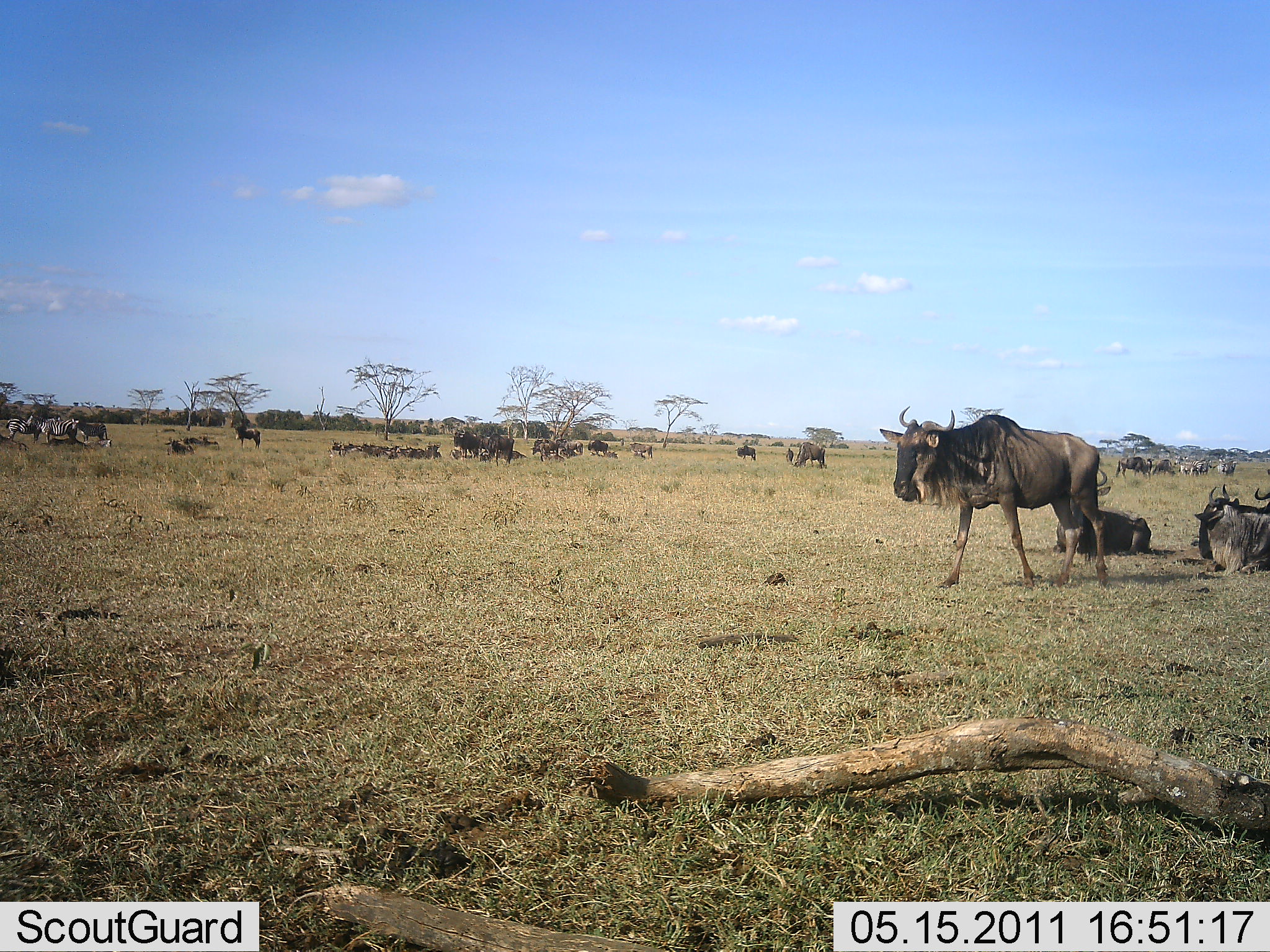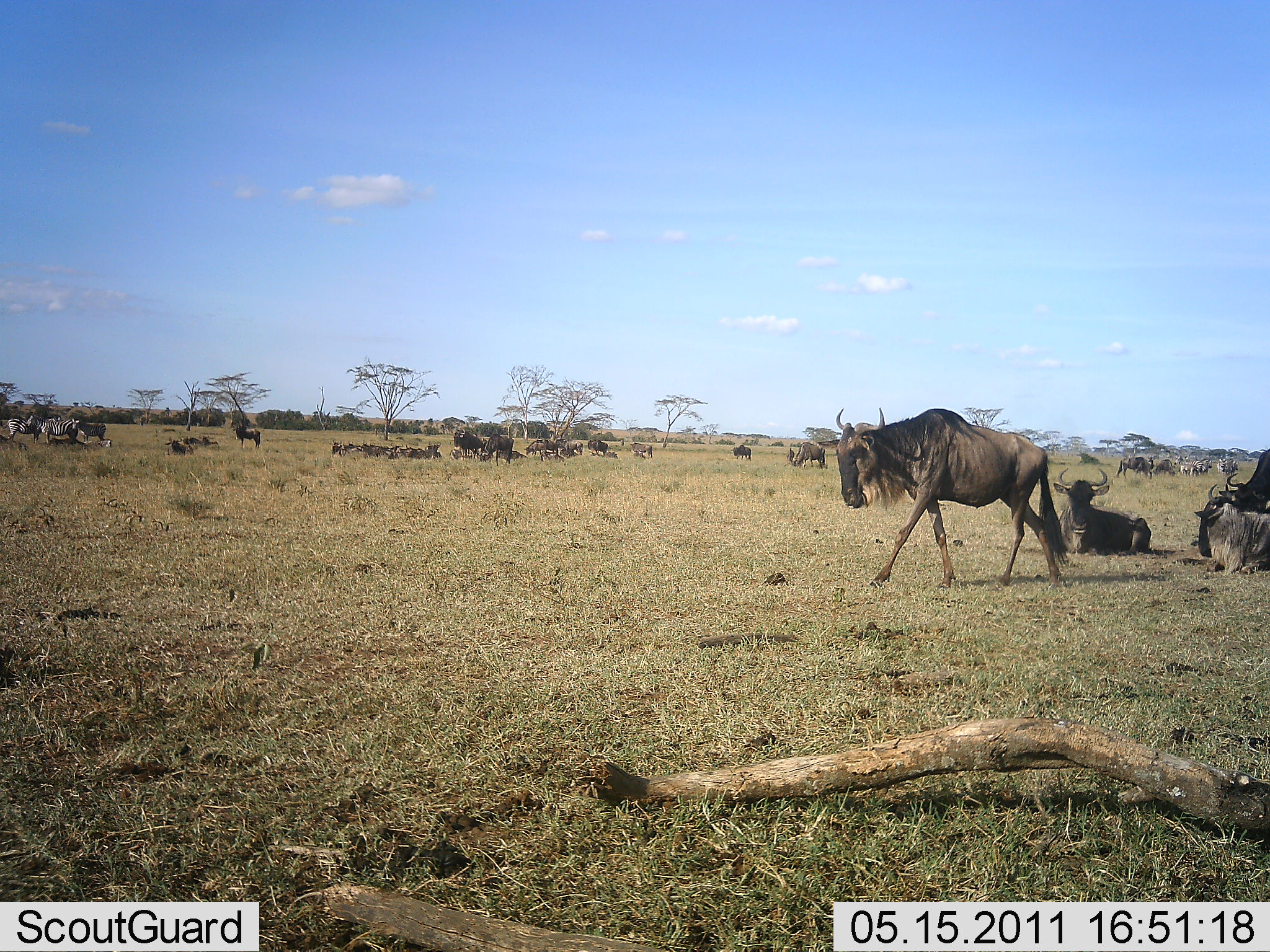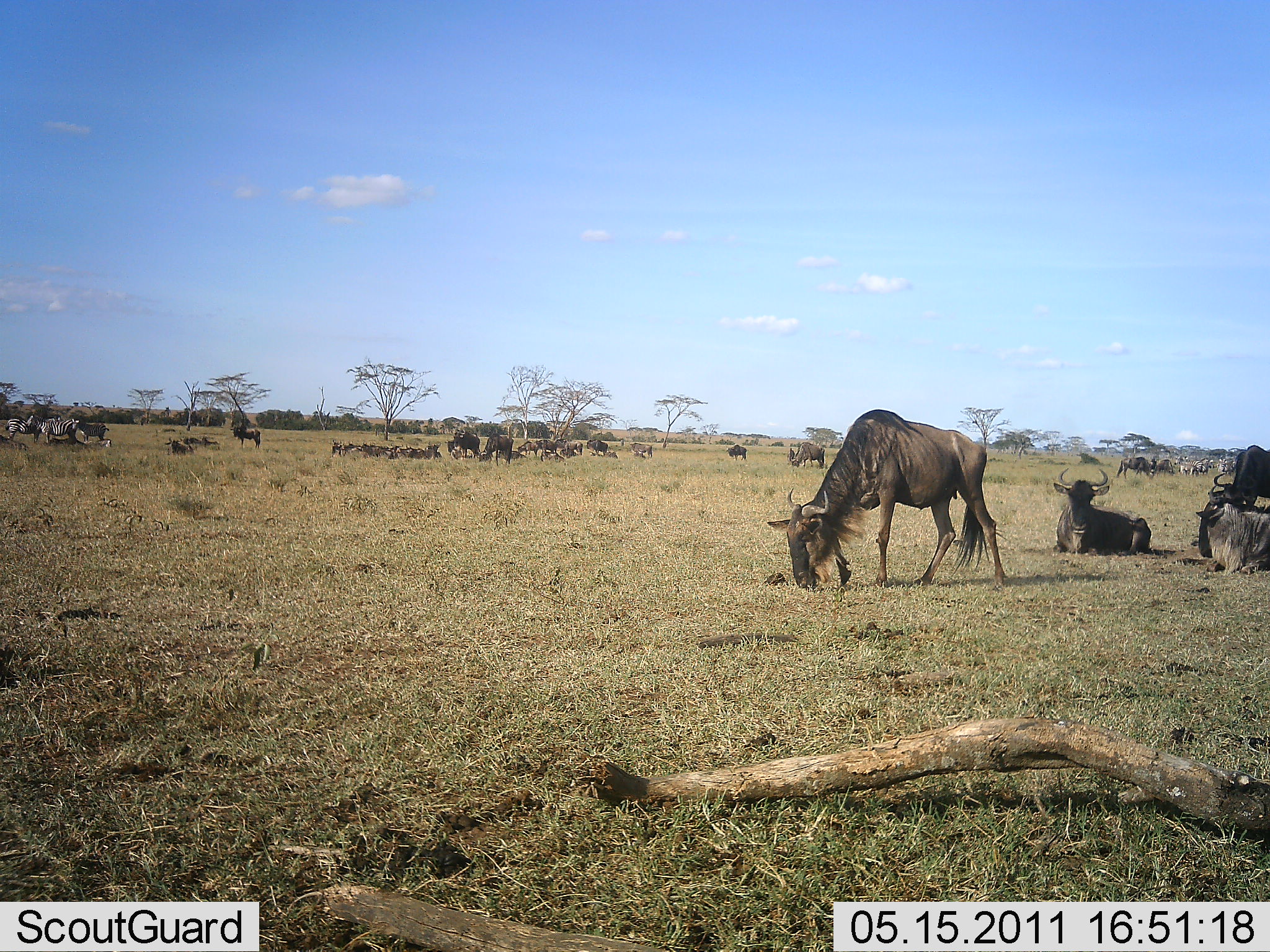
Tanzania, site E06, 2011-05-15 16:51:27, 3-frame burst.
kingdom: Animalia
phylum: Chordata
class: Mammalia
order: Artiodactyla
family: Bovidae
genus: Connochaetes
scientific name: Connochaetes taurinus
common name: blue wildebeest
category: wildebeest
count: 11-50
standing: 58%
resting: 83%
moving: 92%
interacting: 0%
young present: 17%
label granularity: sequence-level